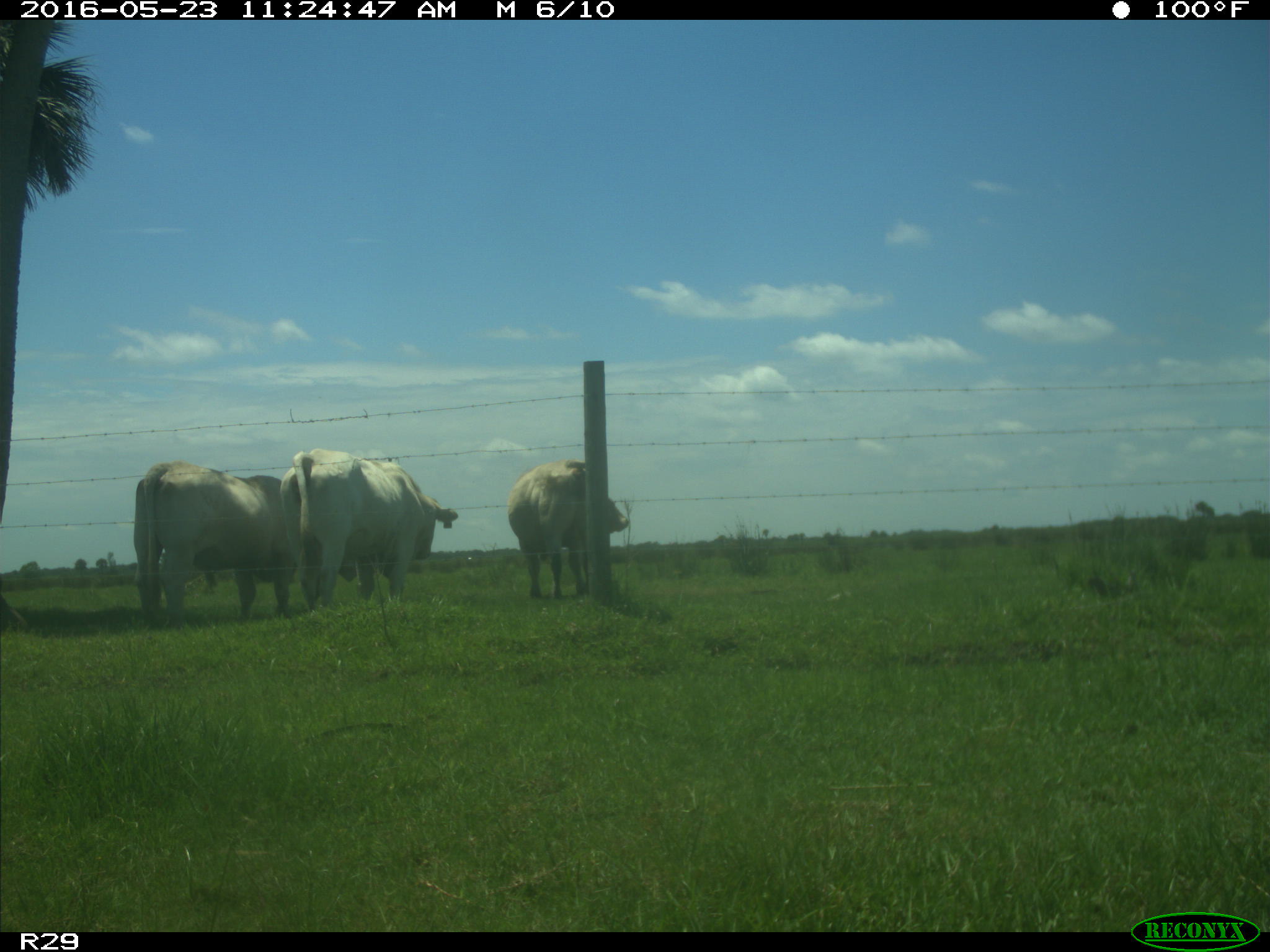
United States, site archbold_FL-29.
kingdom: Animalia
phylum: Chordata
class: Mammalia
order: Artiodactyla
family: Bovidae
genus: Bos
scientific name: Bos taurus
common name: domestic cow